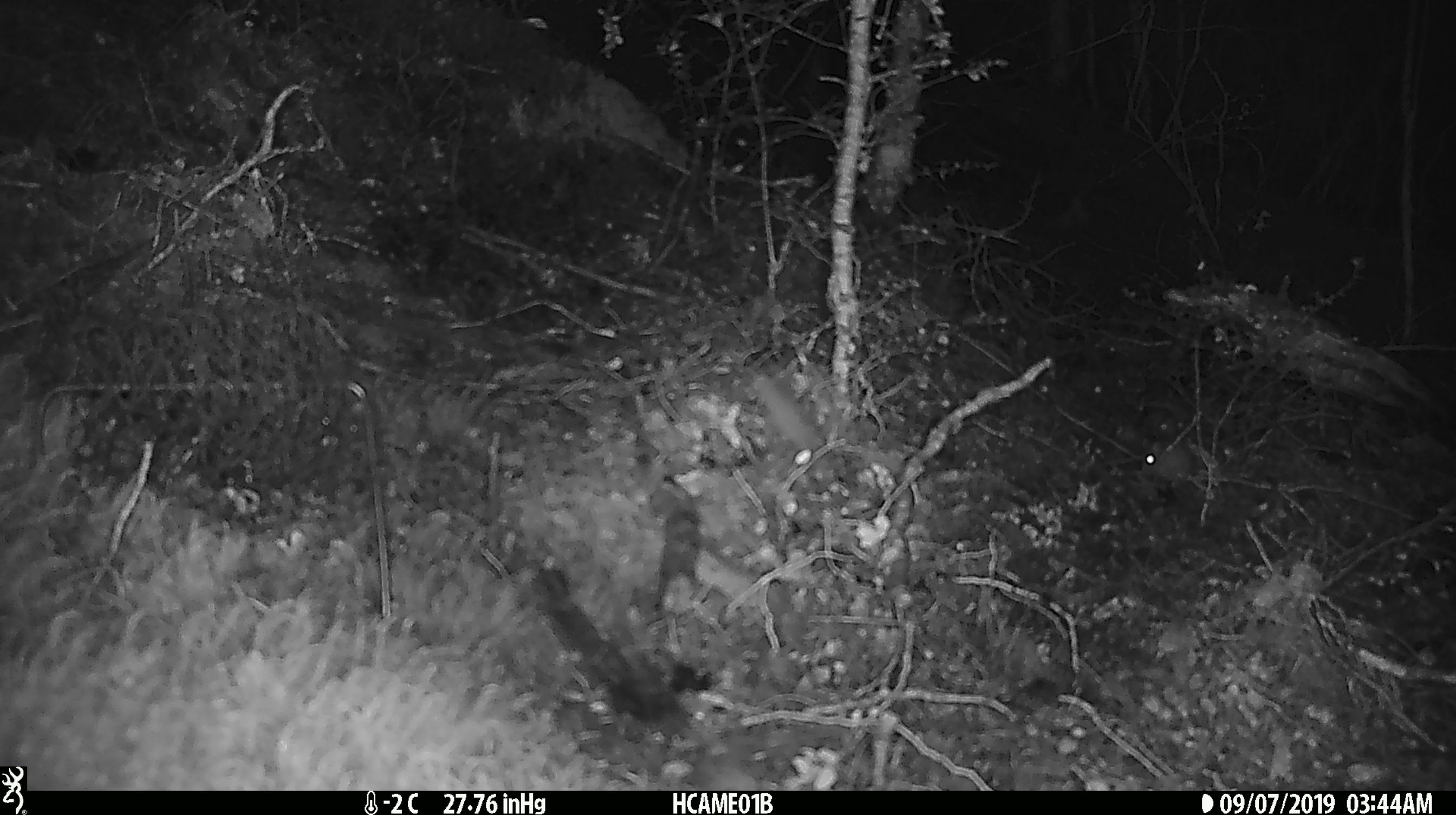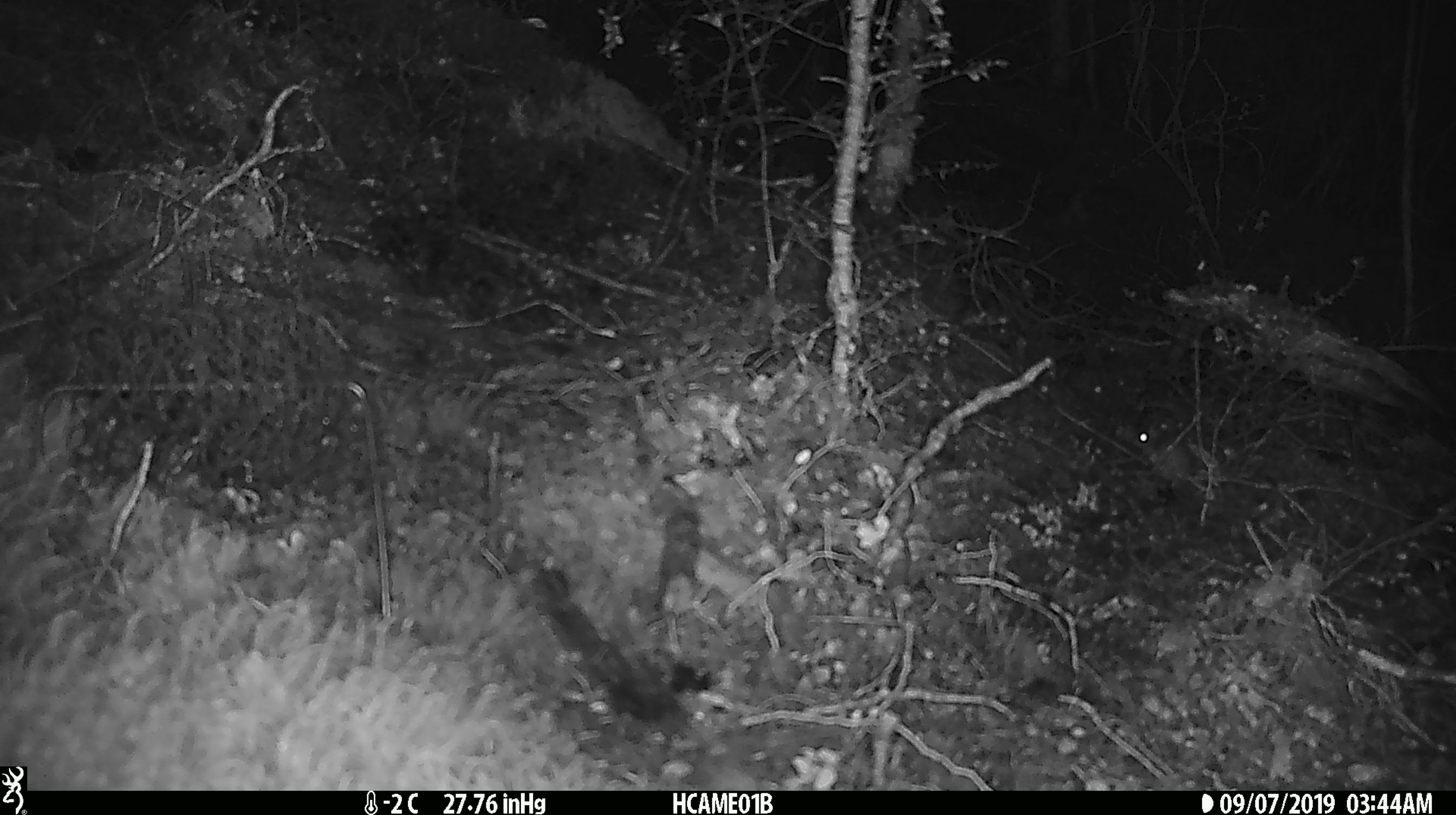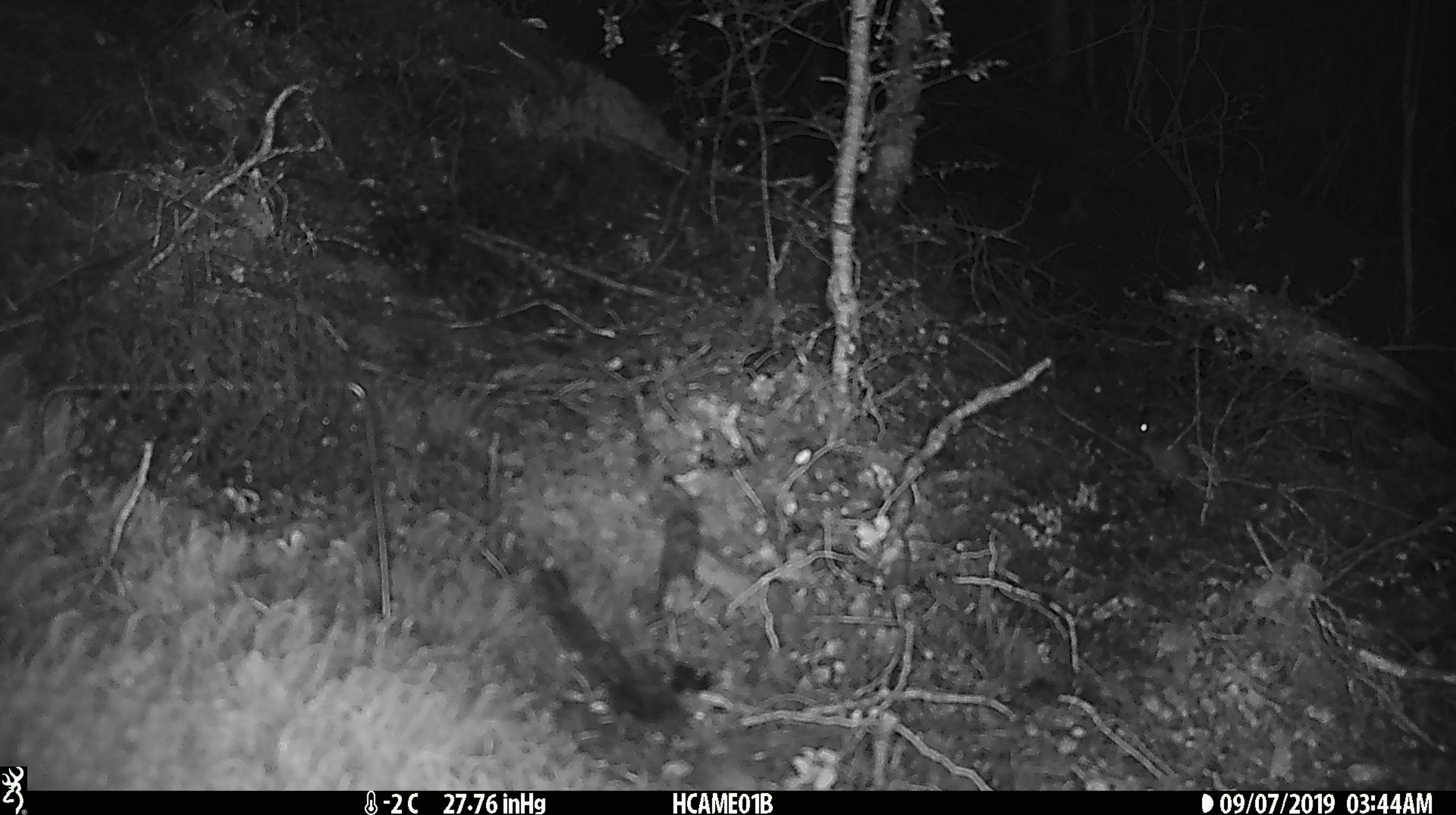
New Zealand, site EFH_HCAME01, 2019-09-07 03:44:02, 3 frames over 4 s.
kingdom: Animalia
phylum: Chordata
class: Mammalia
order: Rodentia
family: Muridae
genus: Mus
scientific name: Mus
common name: mouse